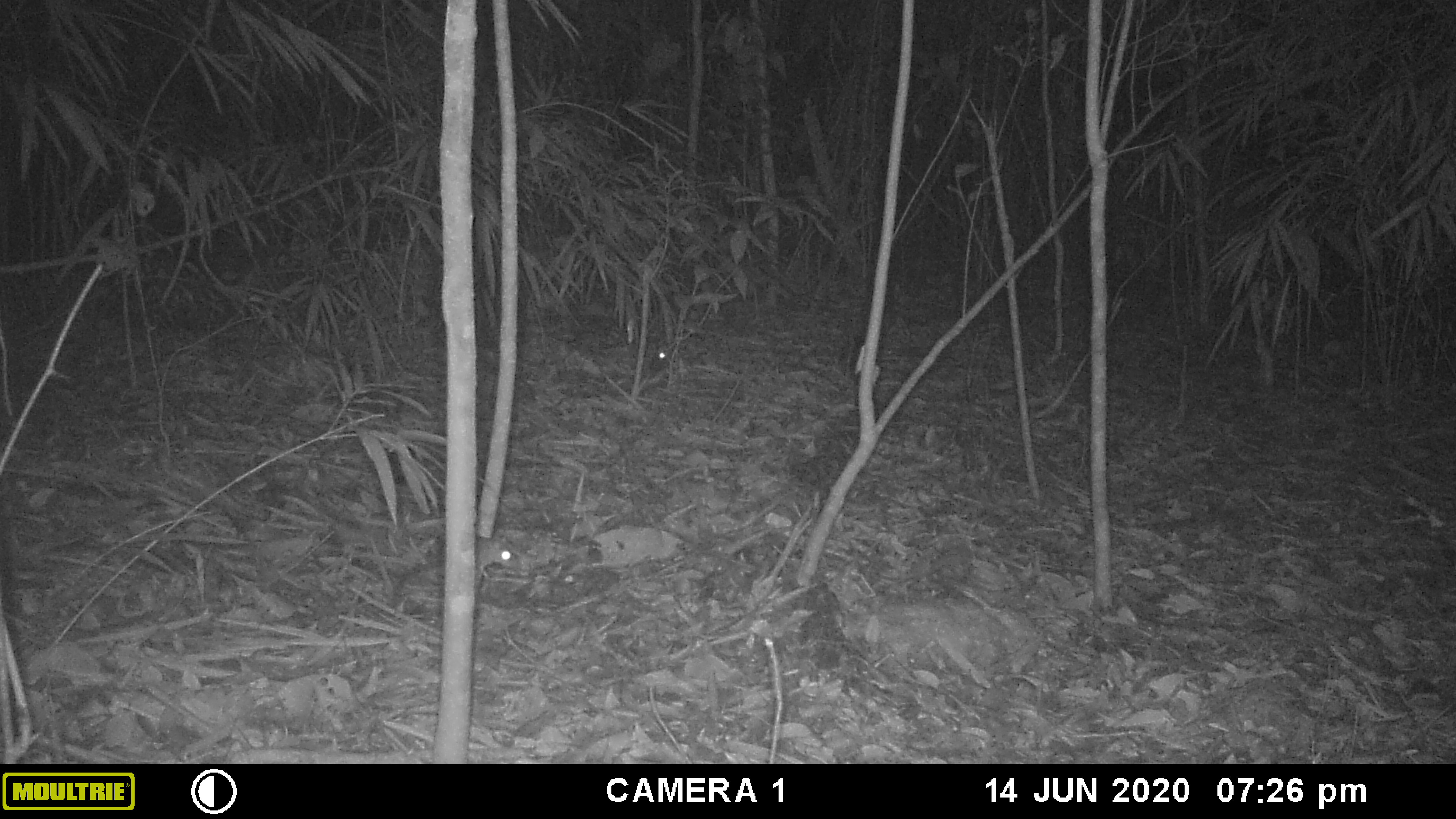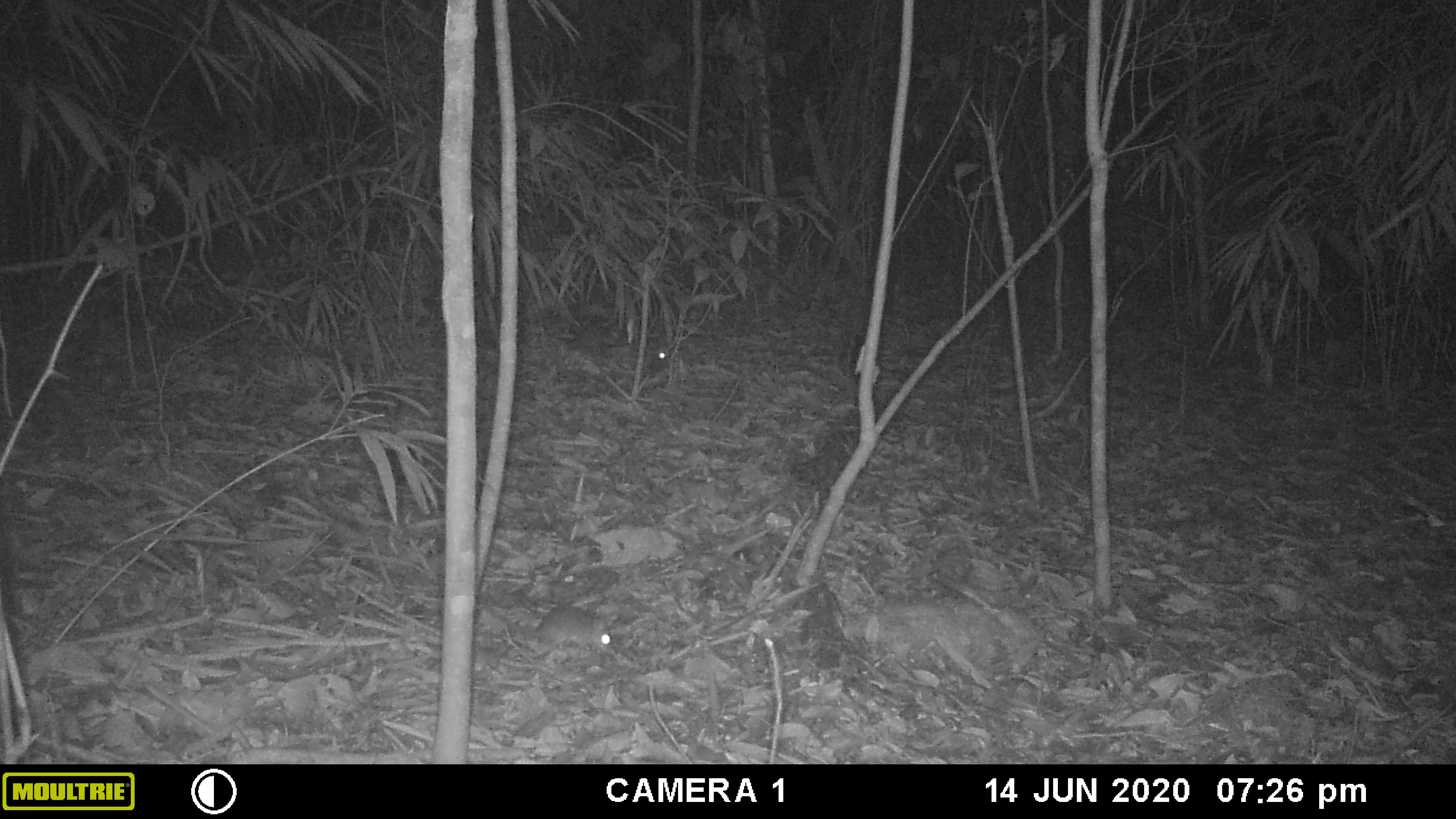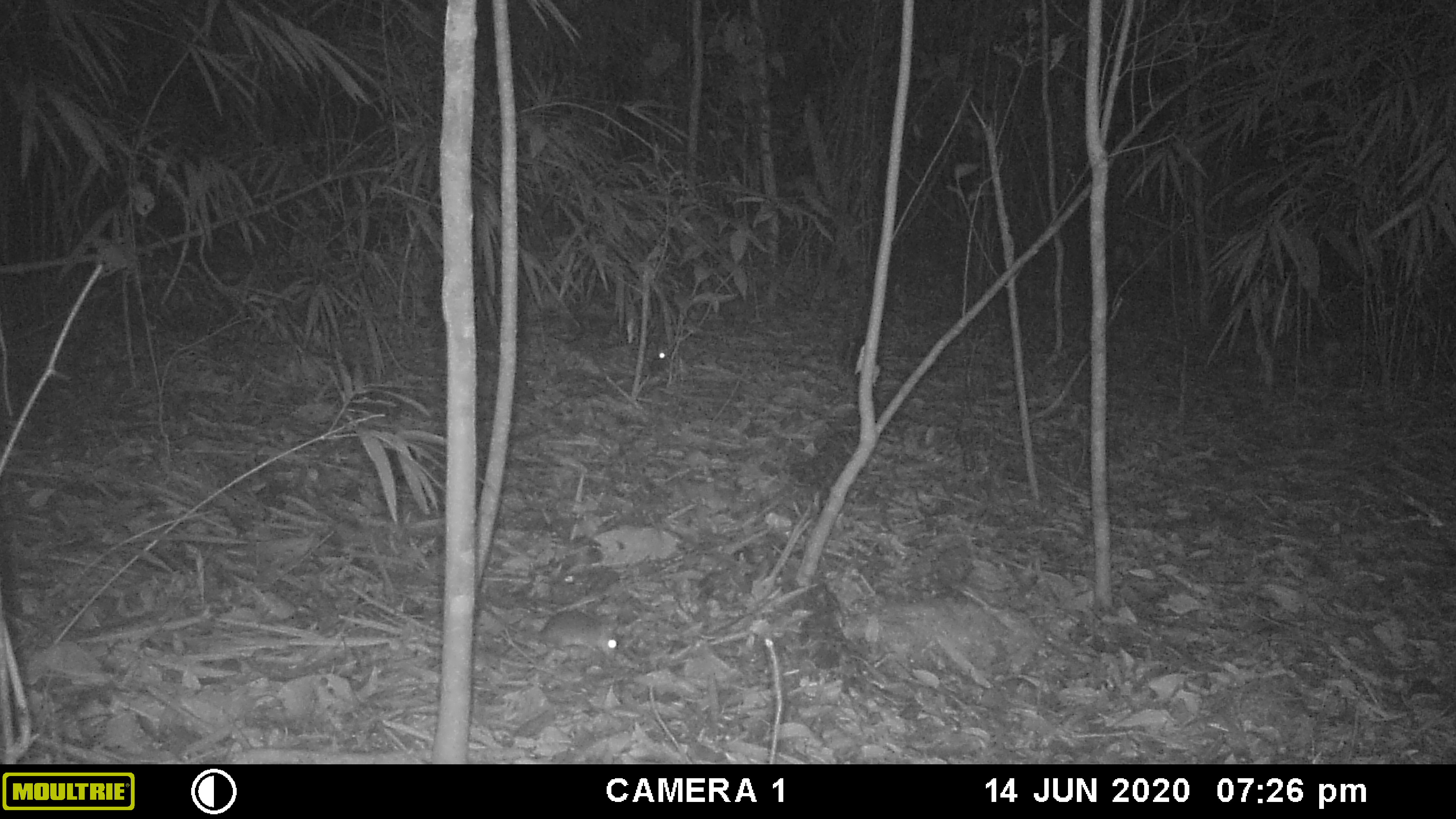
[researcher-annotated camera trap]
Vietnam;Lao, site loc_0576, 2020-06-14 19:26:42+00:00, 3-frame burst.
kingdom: Animalia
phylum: Chordata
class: Mammalia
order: Rodentia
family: Muridae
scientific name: Muridae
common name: old-world mice and rats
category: unidentified murid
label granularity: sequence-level